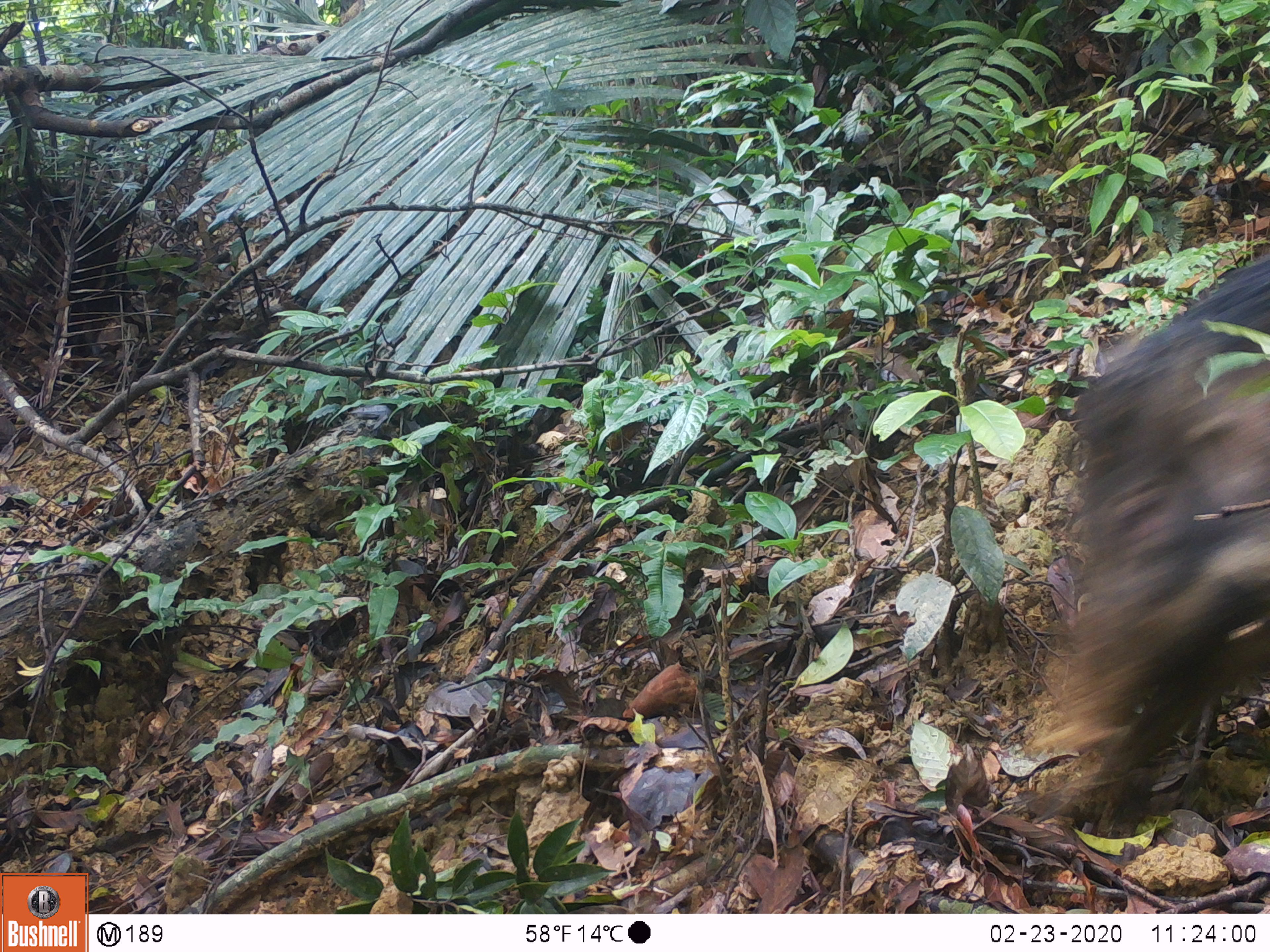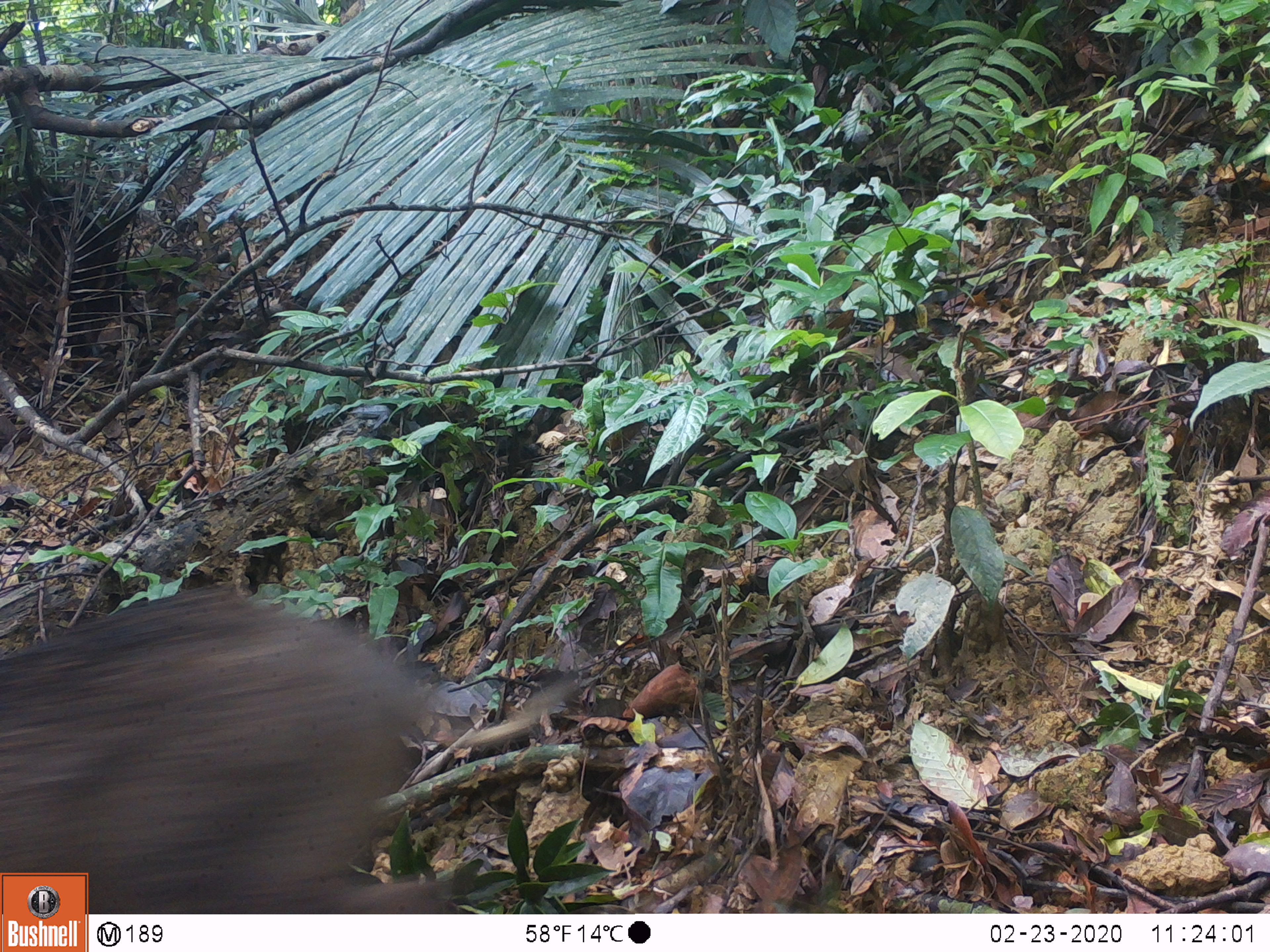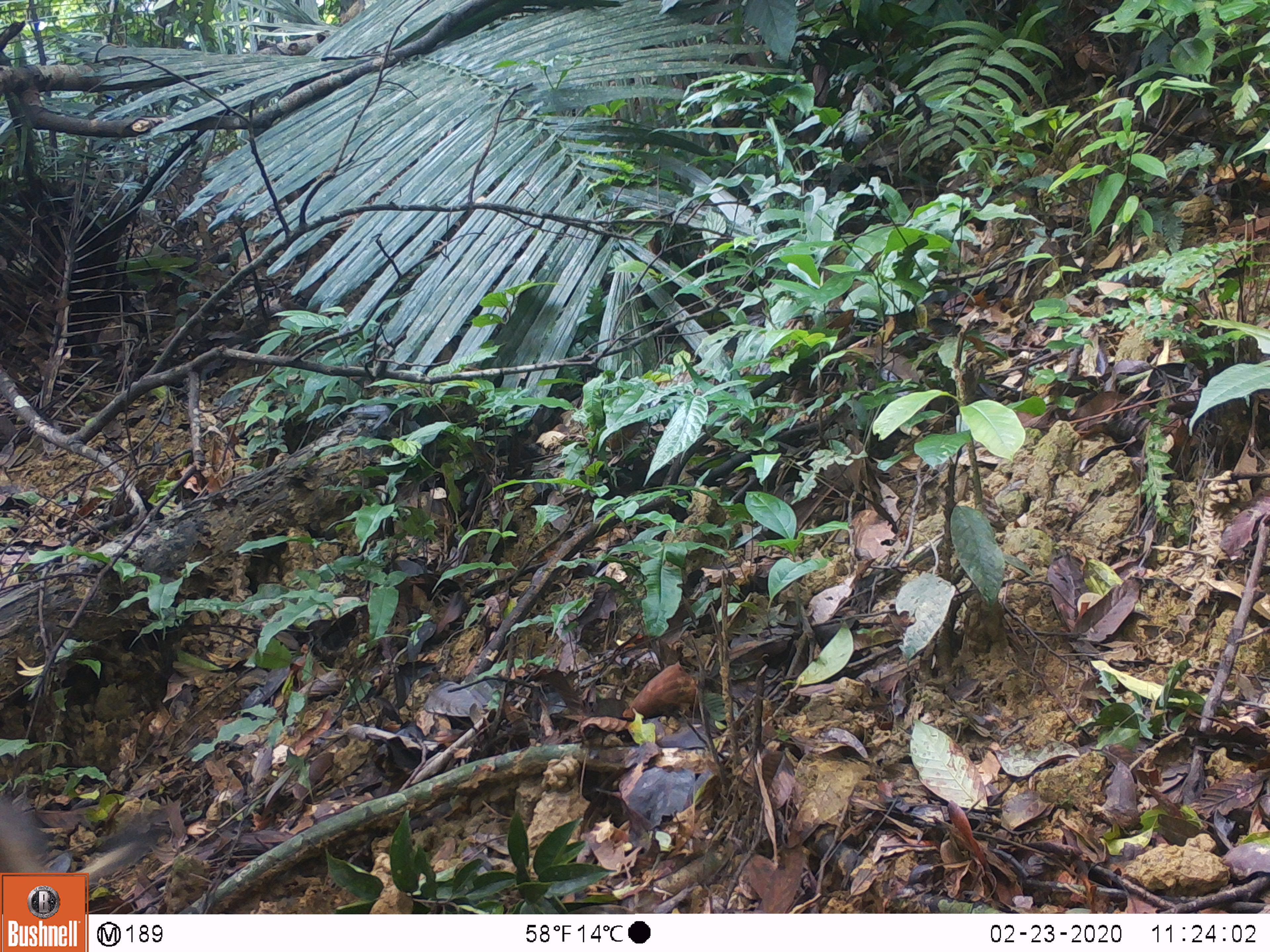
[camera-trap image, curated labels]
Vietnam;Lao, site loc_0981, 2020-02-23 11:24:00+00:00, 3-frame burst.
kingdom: Animalia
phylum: Chordata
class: Mammalia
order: Artiodactyla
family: Suidae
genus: Sus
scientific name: Sus scrofa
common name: eurasian wild pig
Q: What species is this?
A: Eurasian wild pig (Sus scrofa).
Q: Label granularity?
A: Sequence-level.